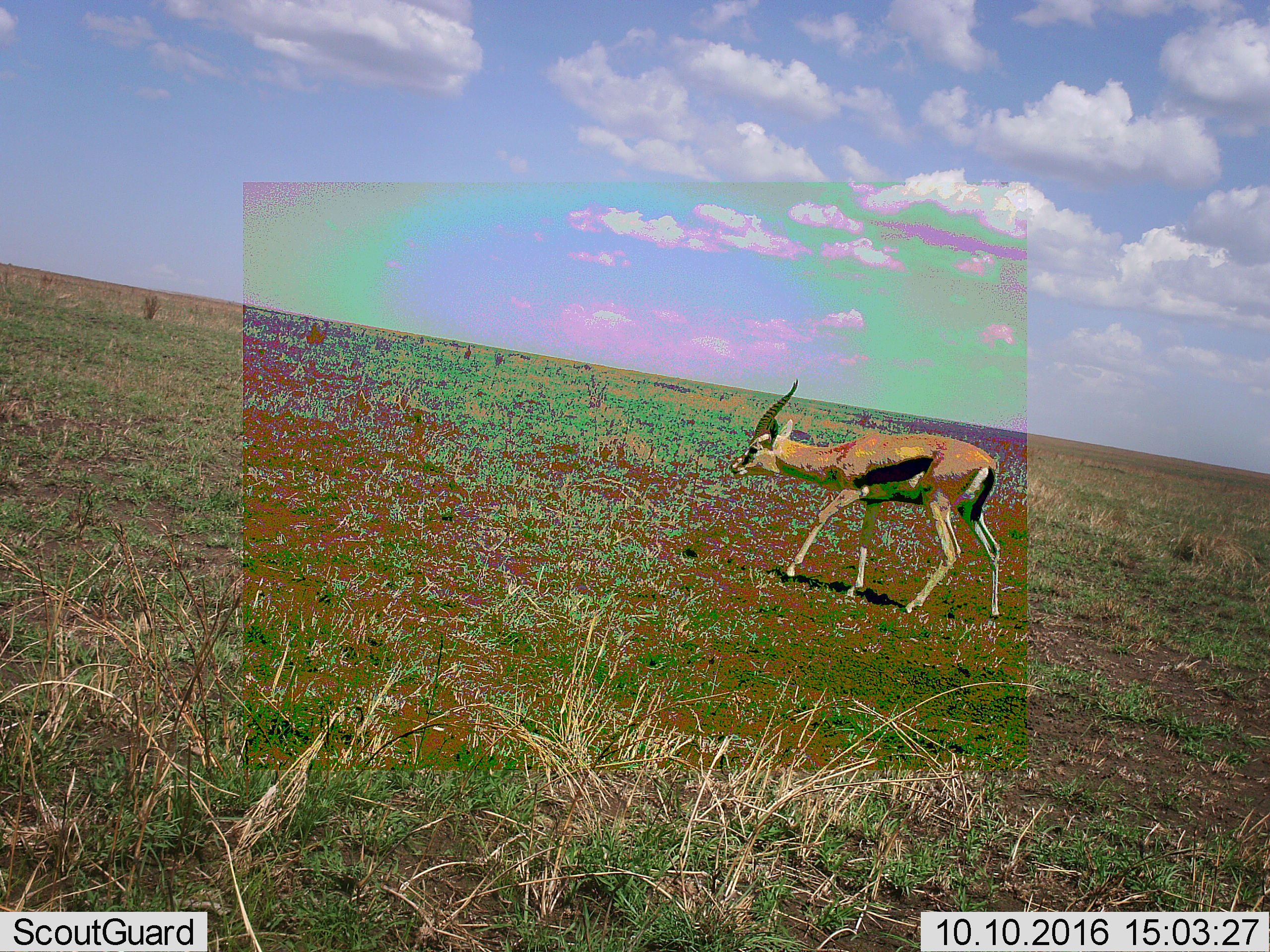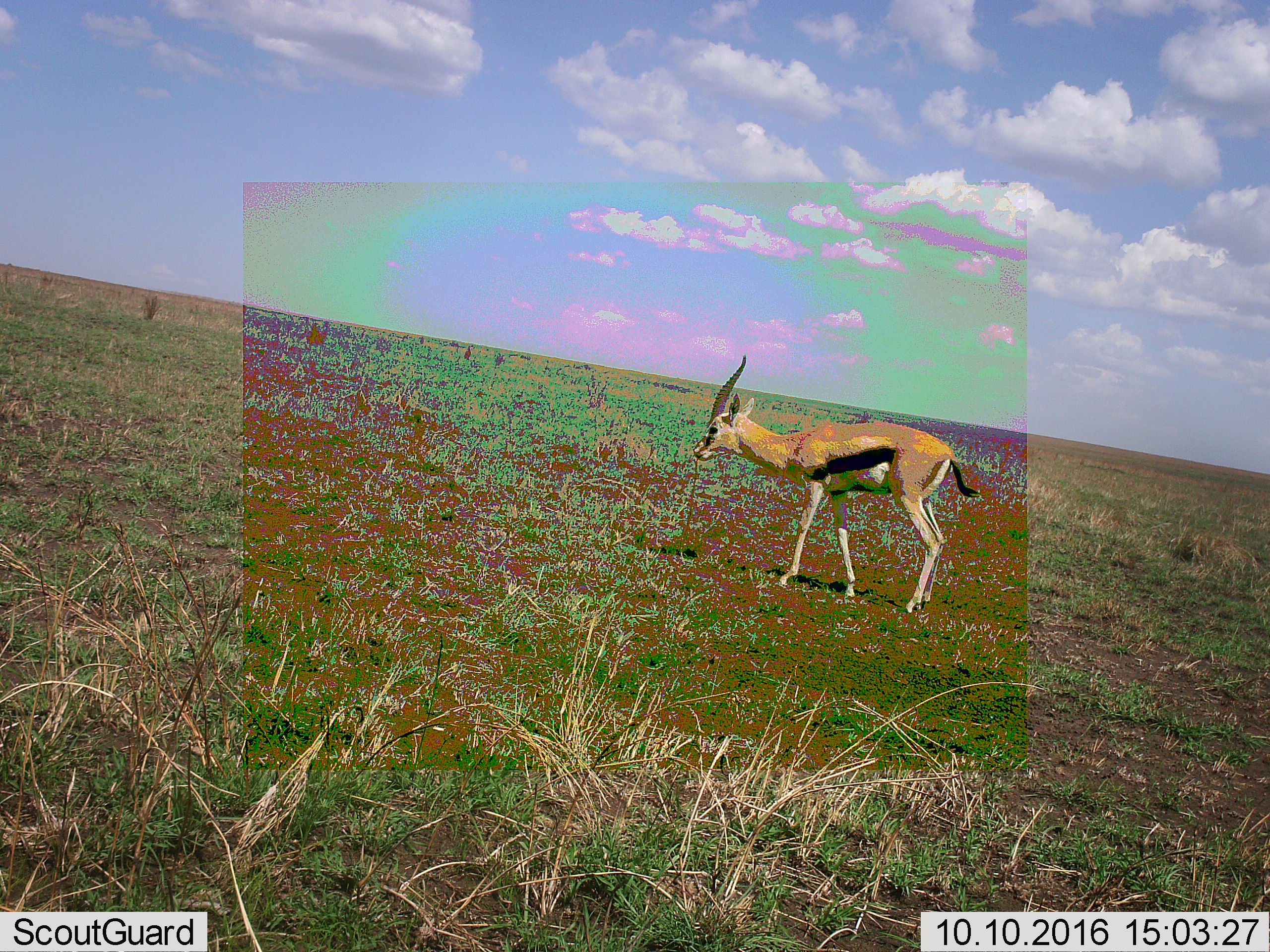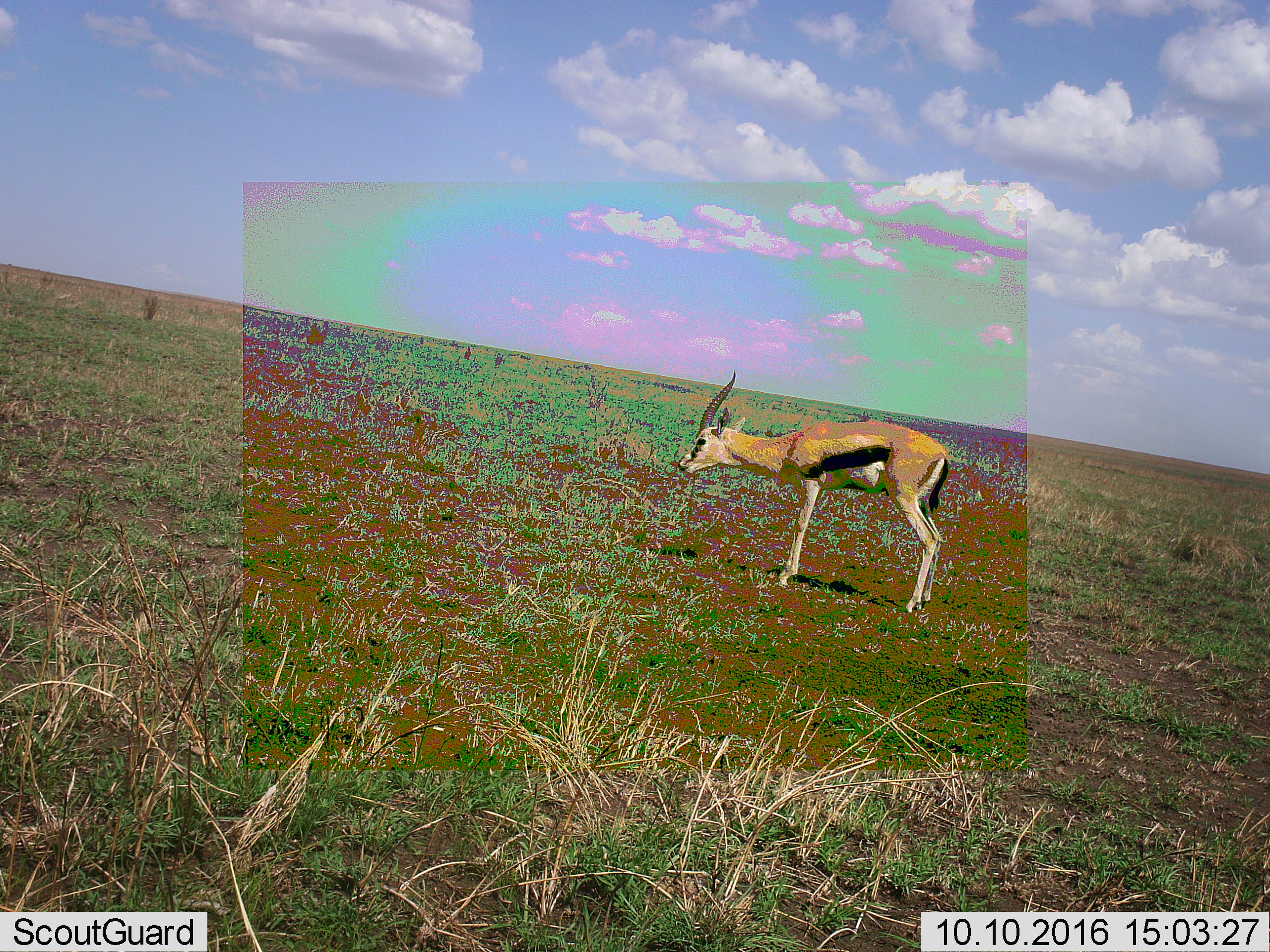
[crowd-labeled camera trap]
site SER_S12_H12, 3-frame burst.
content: unidentified animal